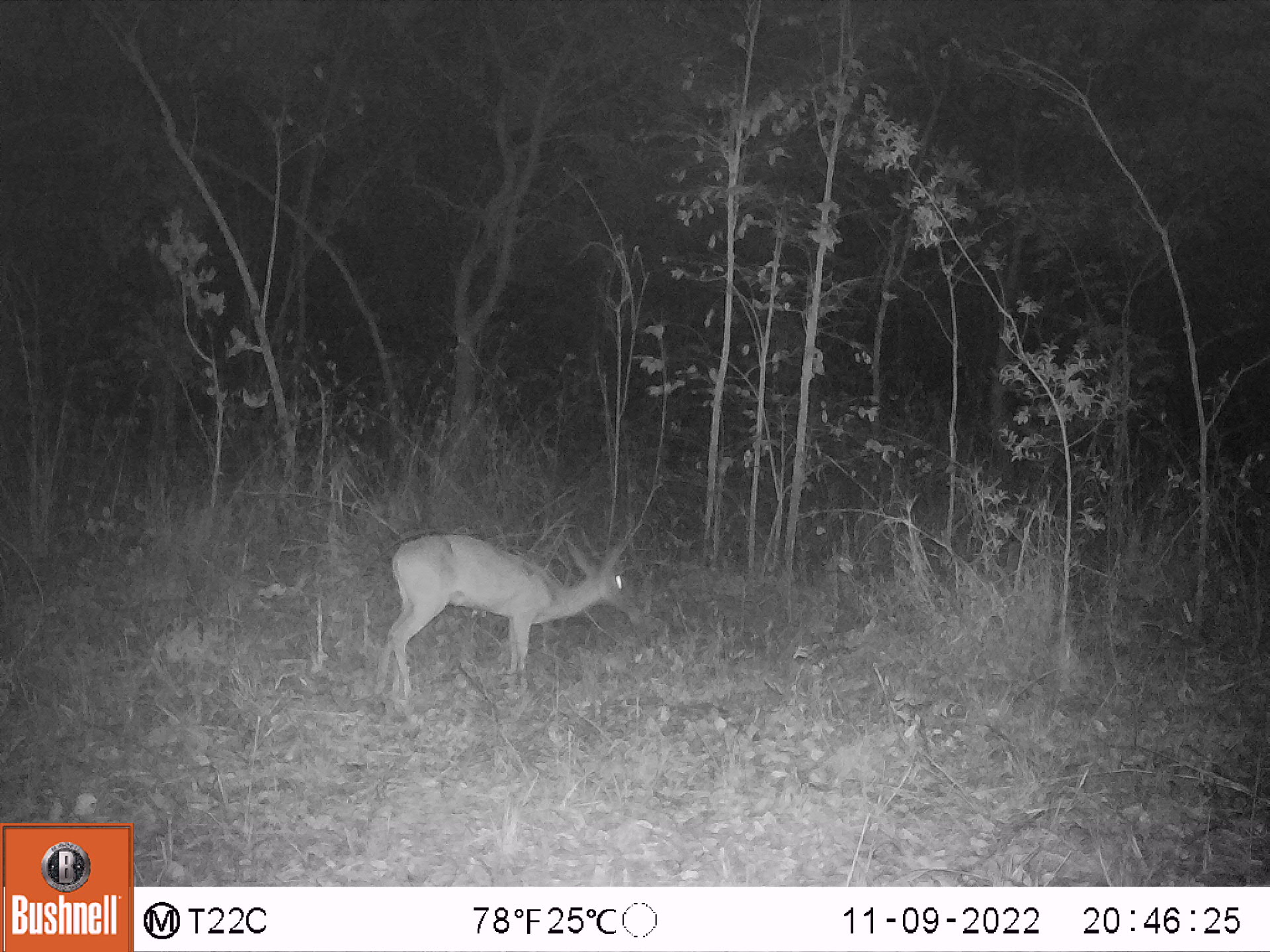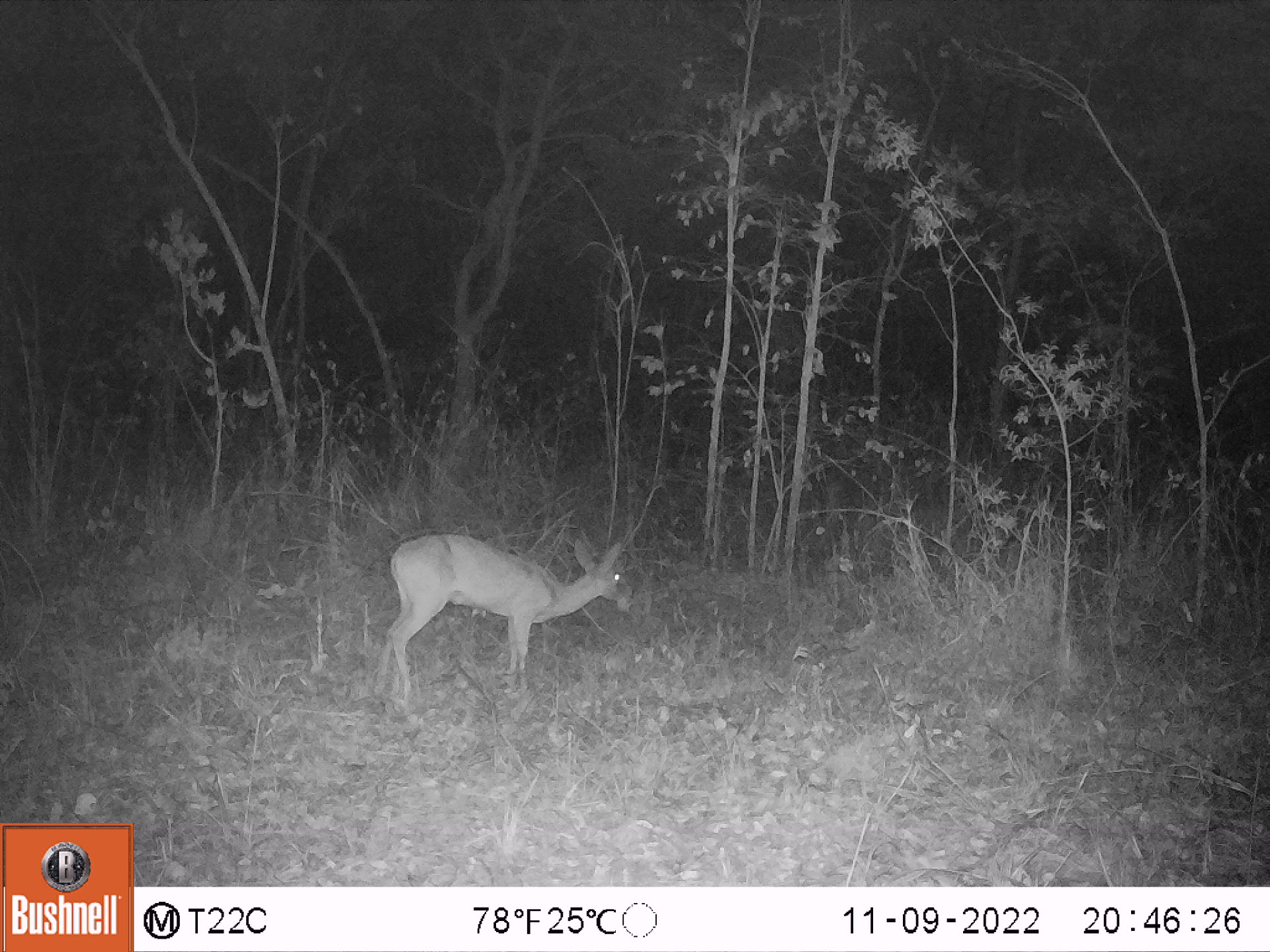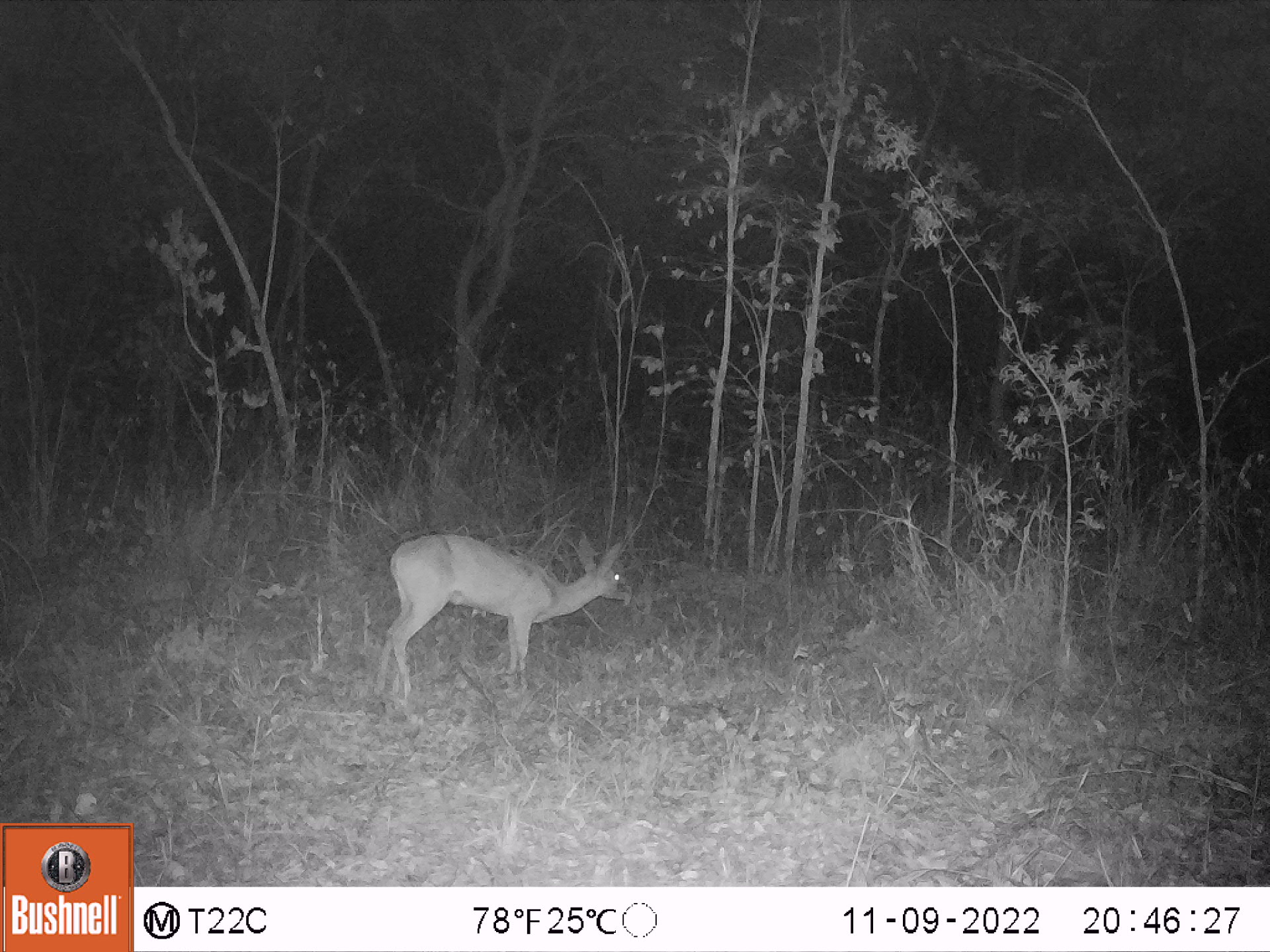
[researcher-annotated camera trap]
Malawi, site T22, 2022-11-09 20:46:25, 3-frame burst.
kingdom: Animalia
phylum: Chordata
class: Mammalia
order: Artiodactyla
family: Bovidae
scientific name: Antilopinae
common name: small antelope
Small antelope (Antilopinae), count 1.